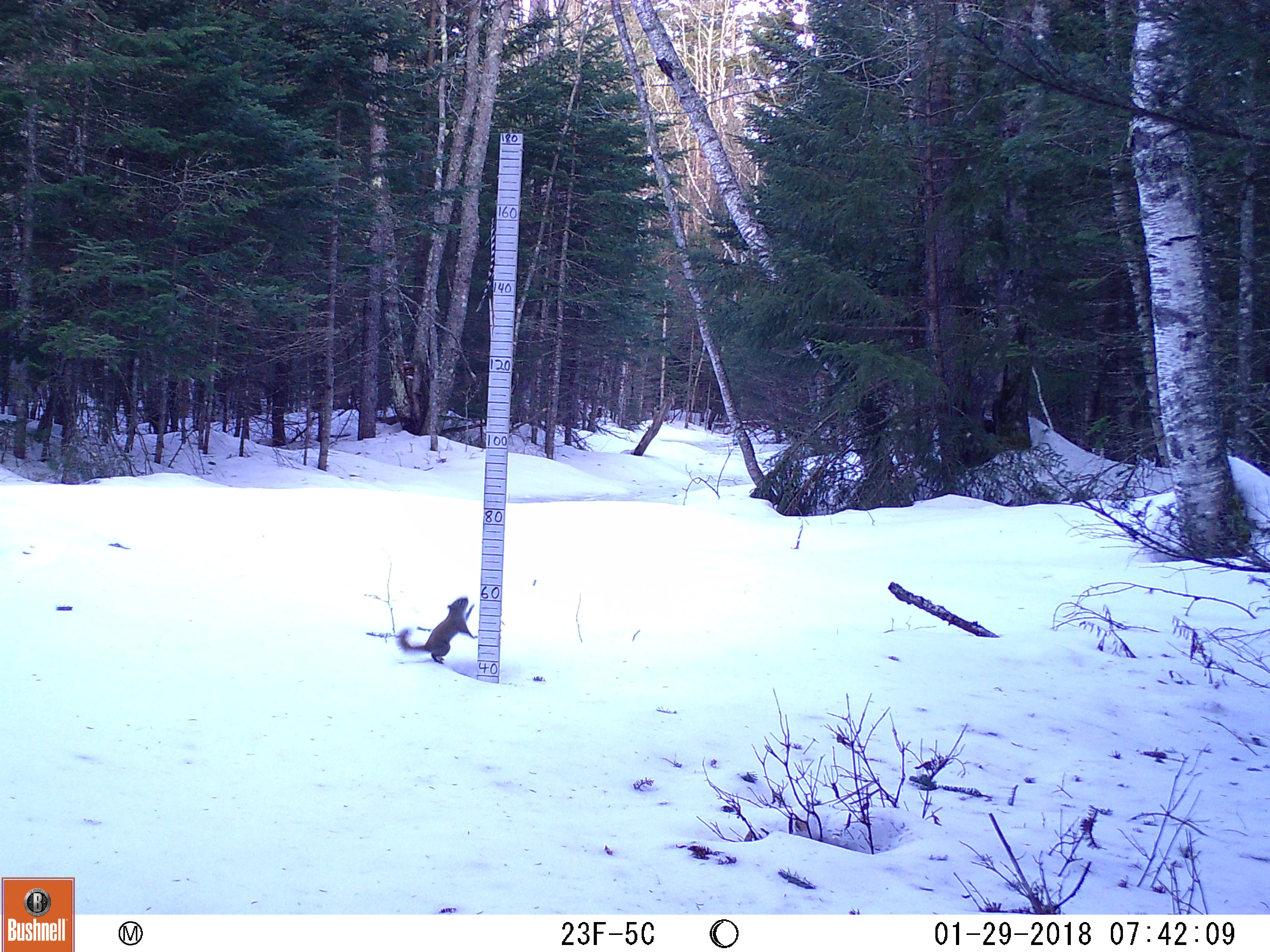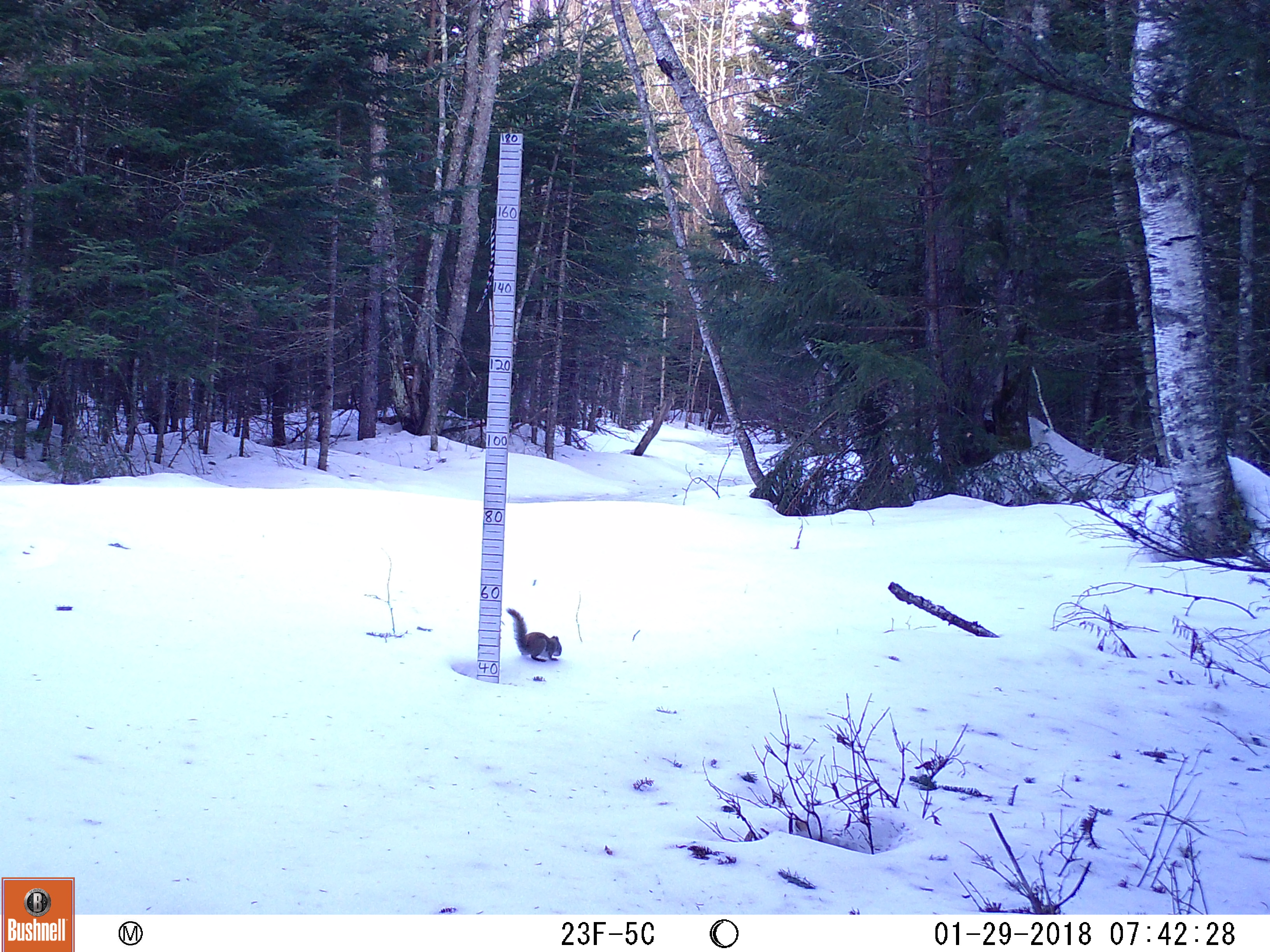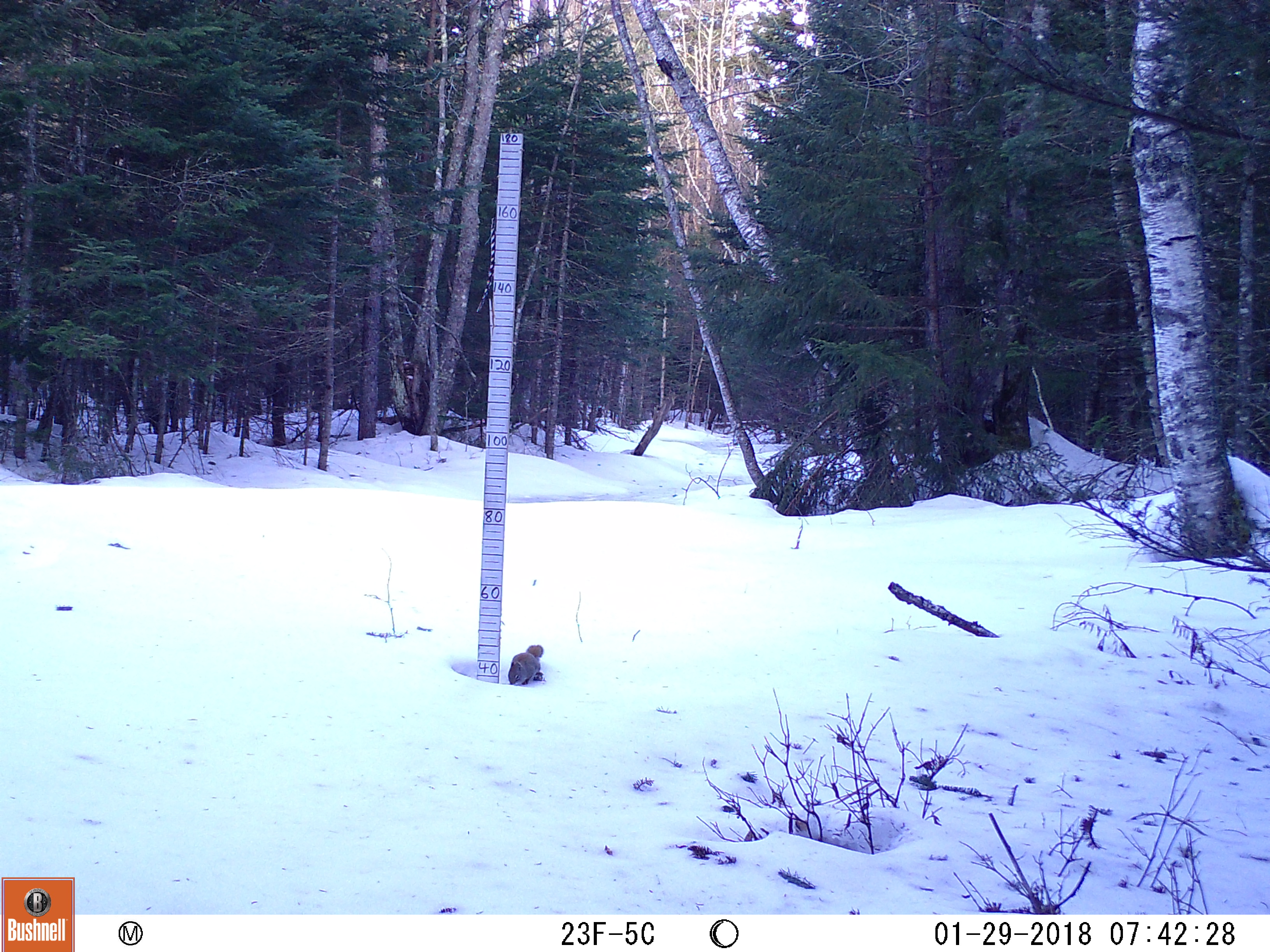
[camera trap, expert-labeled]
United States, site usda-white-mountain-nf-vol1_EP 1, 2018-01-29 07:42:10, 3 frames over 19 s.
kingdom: Animalia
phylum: Chordata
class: Mammalia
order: Rodentia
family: Sciuridae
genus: Tamiasciurus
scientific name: Tamiasciurus hudsonicus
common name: red squirrel